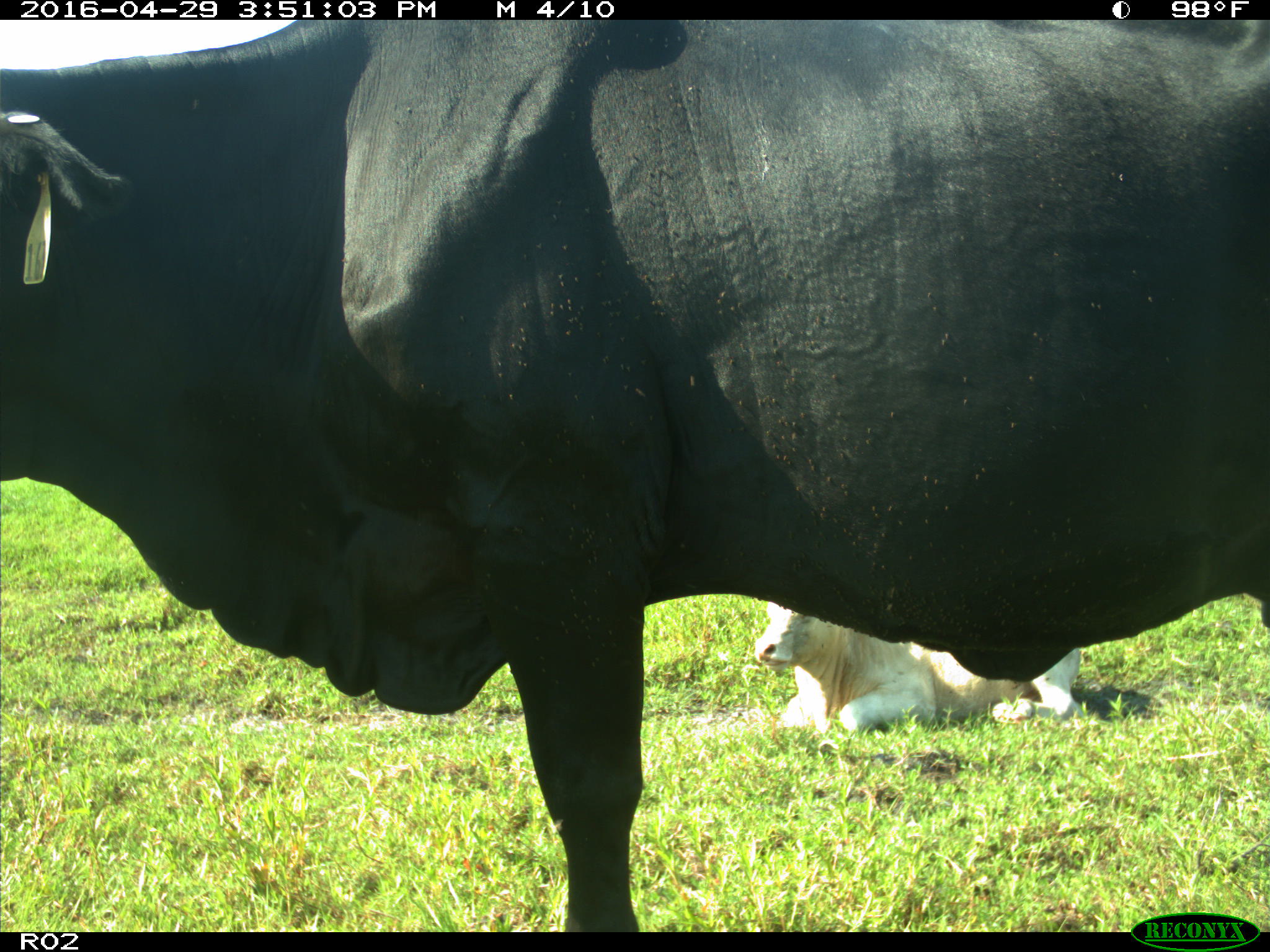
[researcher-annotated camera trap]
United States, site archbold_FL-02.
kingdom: Animalia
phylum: Chordata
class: Mammalia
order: Artiodactyla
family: Bovidae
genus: Bos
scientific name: Bos taurus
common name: domestic cow